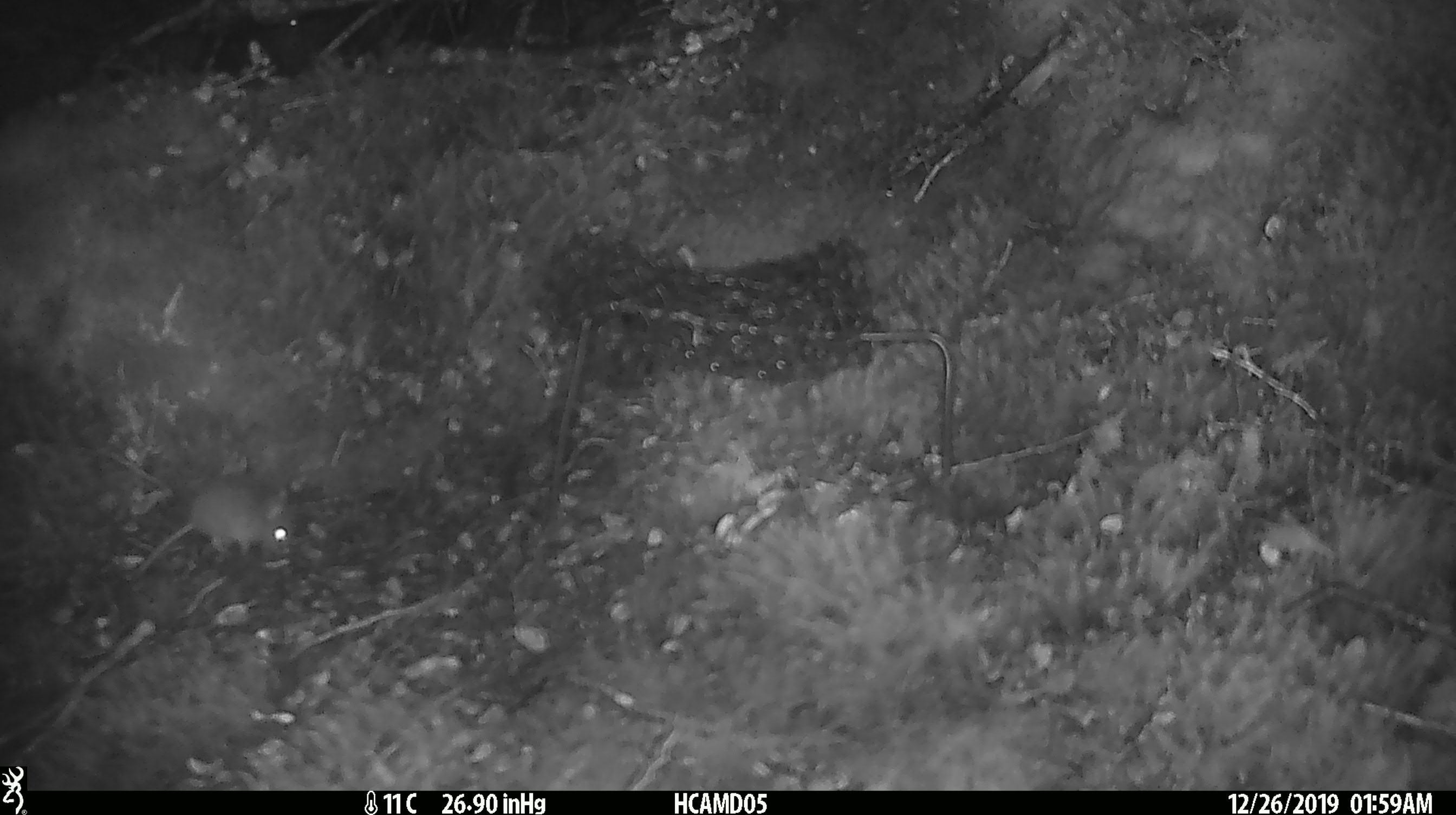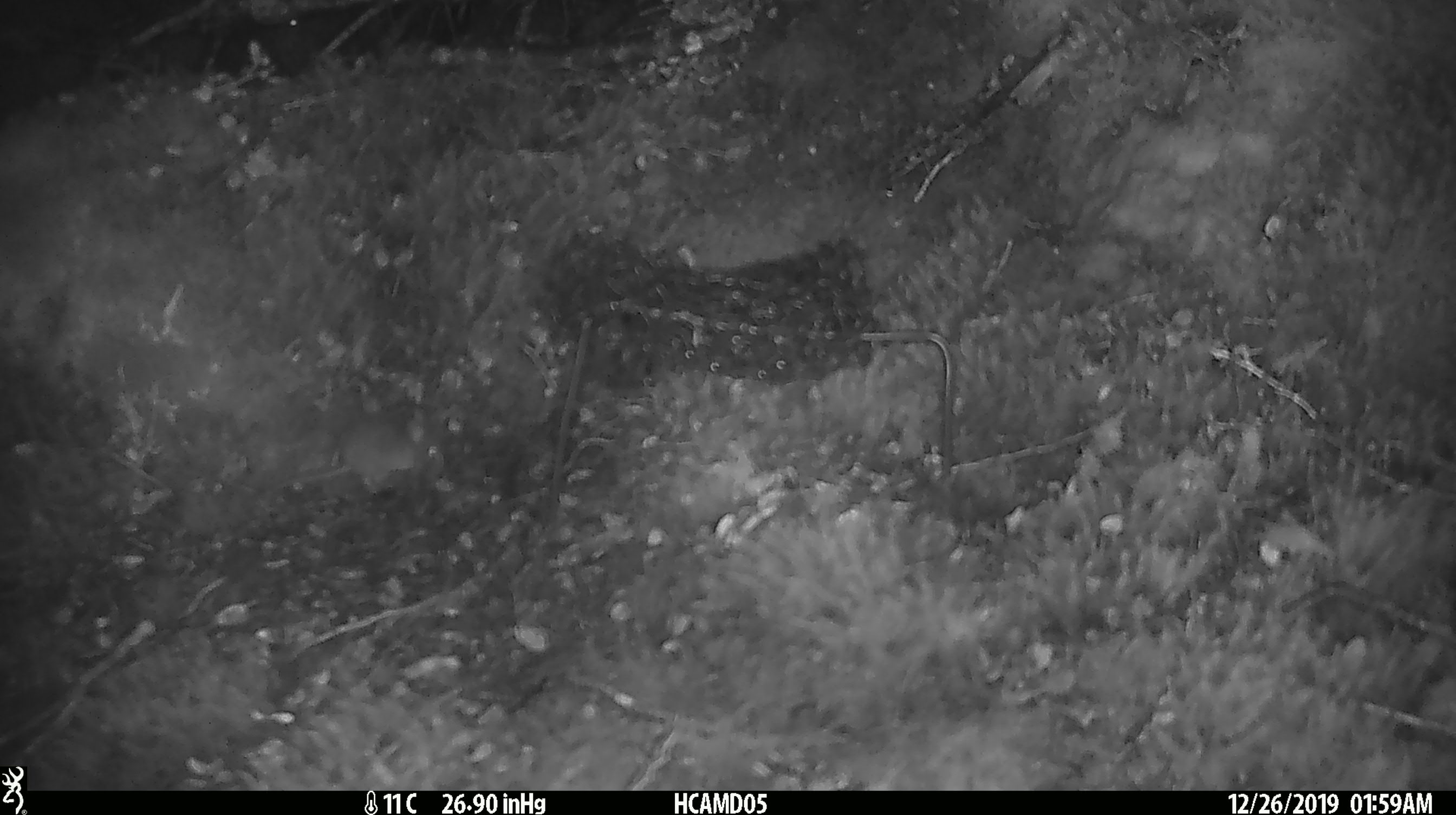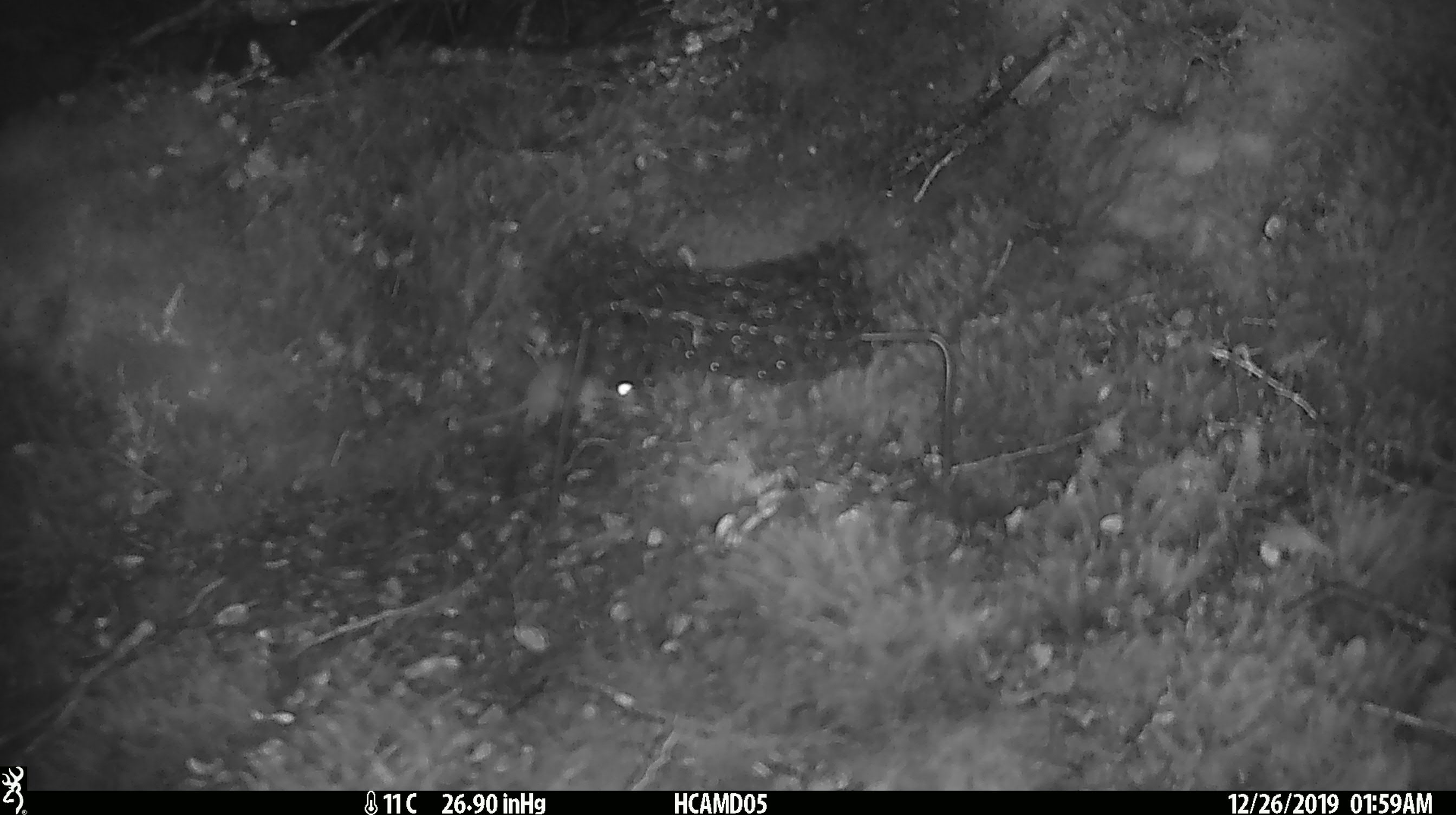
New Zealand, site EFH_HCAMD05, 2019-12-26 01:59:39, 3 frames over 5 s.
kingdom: Animalia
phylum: Chordata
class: Mammalia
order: Rodentia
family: Muridae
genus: Mus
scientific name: Mus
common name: mouse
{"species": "mouse (Mus)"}